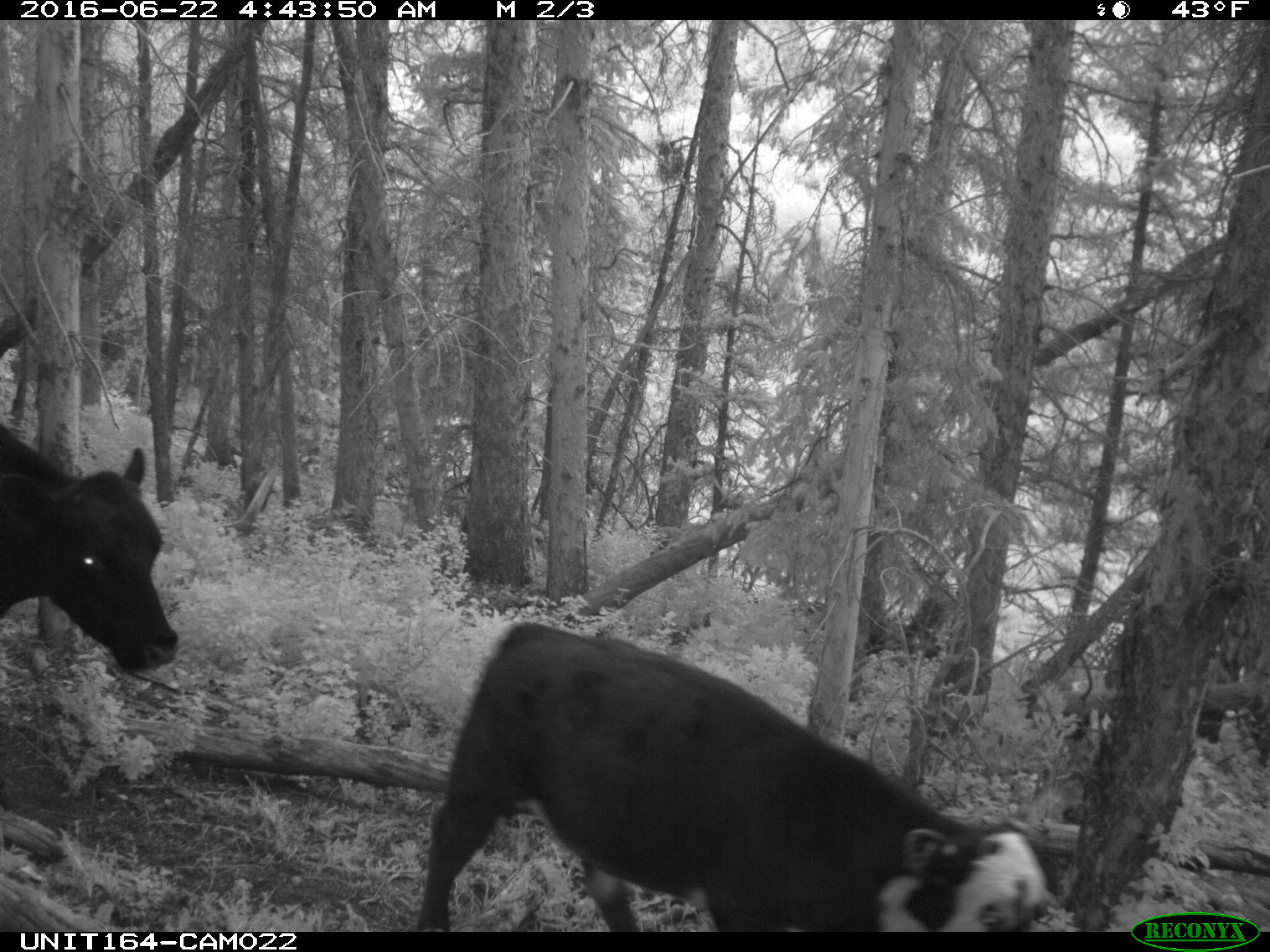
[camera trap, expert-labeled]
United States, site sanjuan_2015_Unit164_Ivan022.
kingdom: Animalia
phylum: Chordata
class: Mammalia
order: Artiodactyla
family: Bovidae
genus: Bos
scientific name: Bos taurus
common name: domestic cow